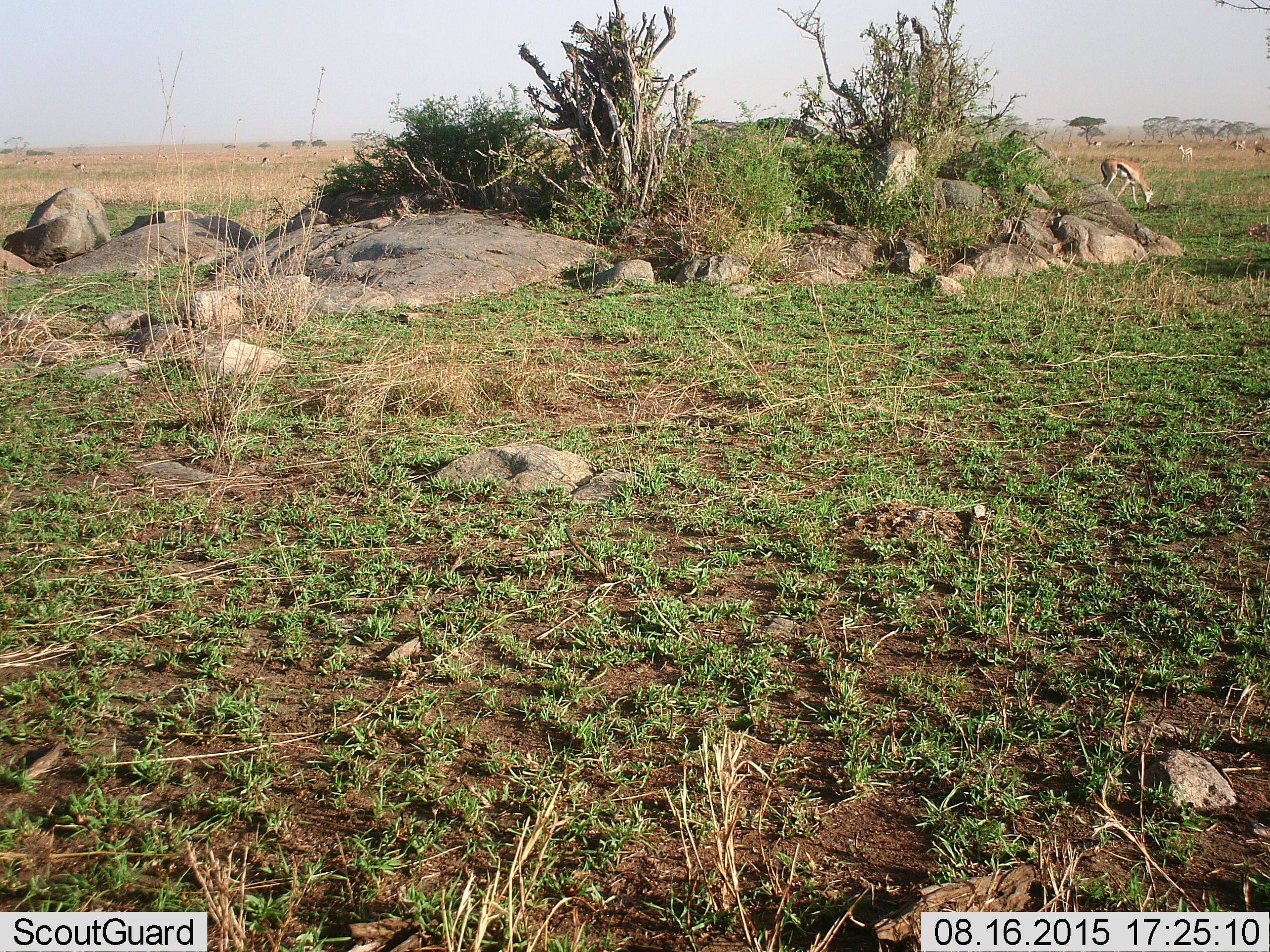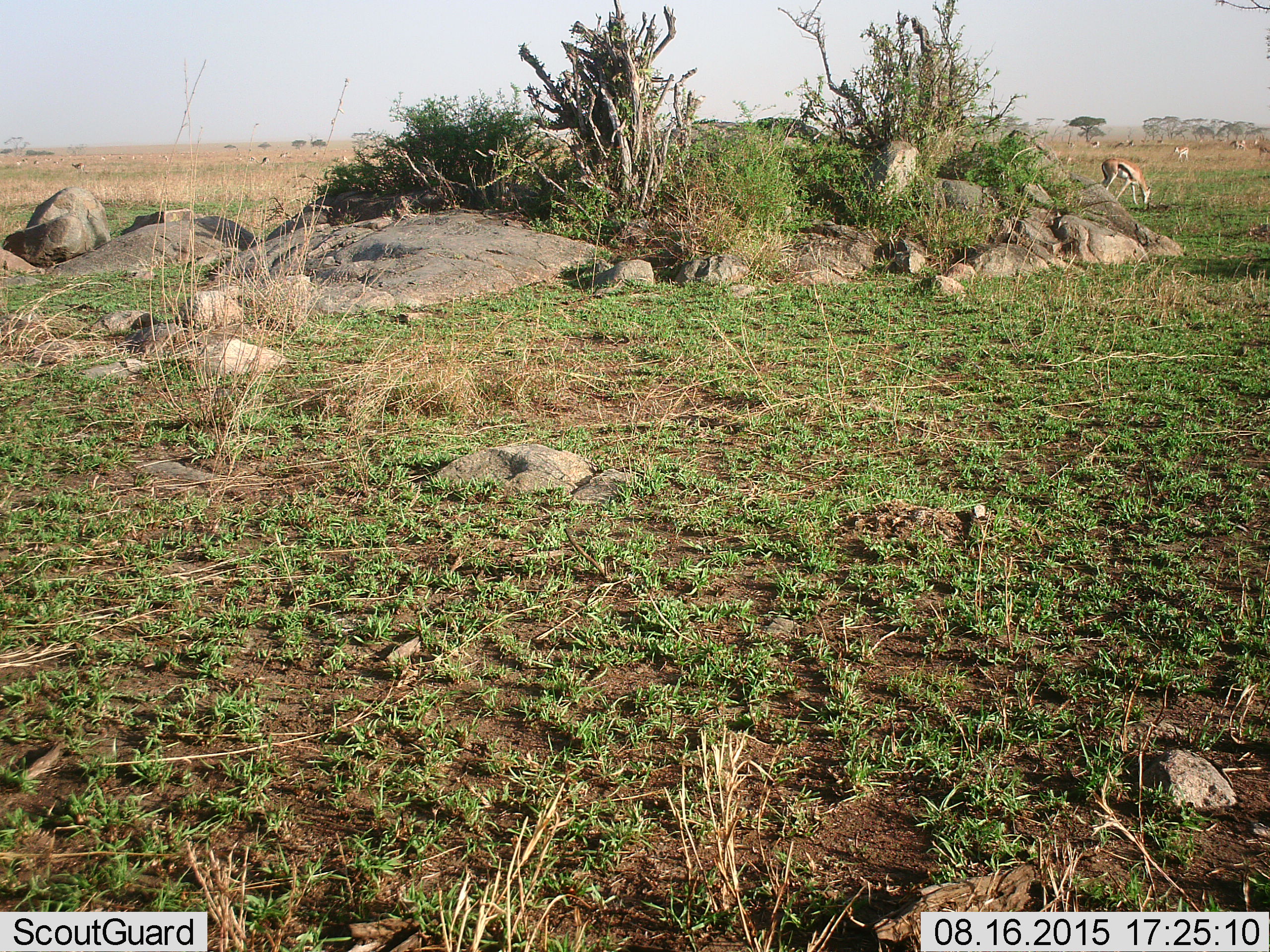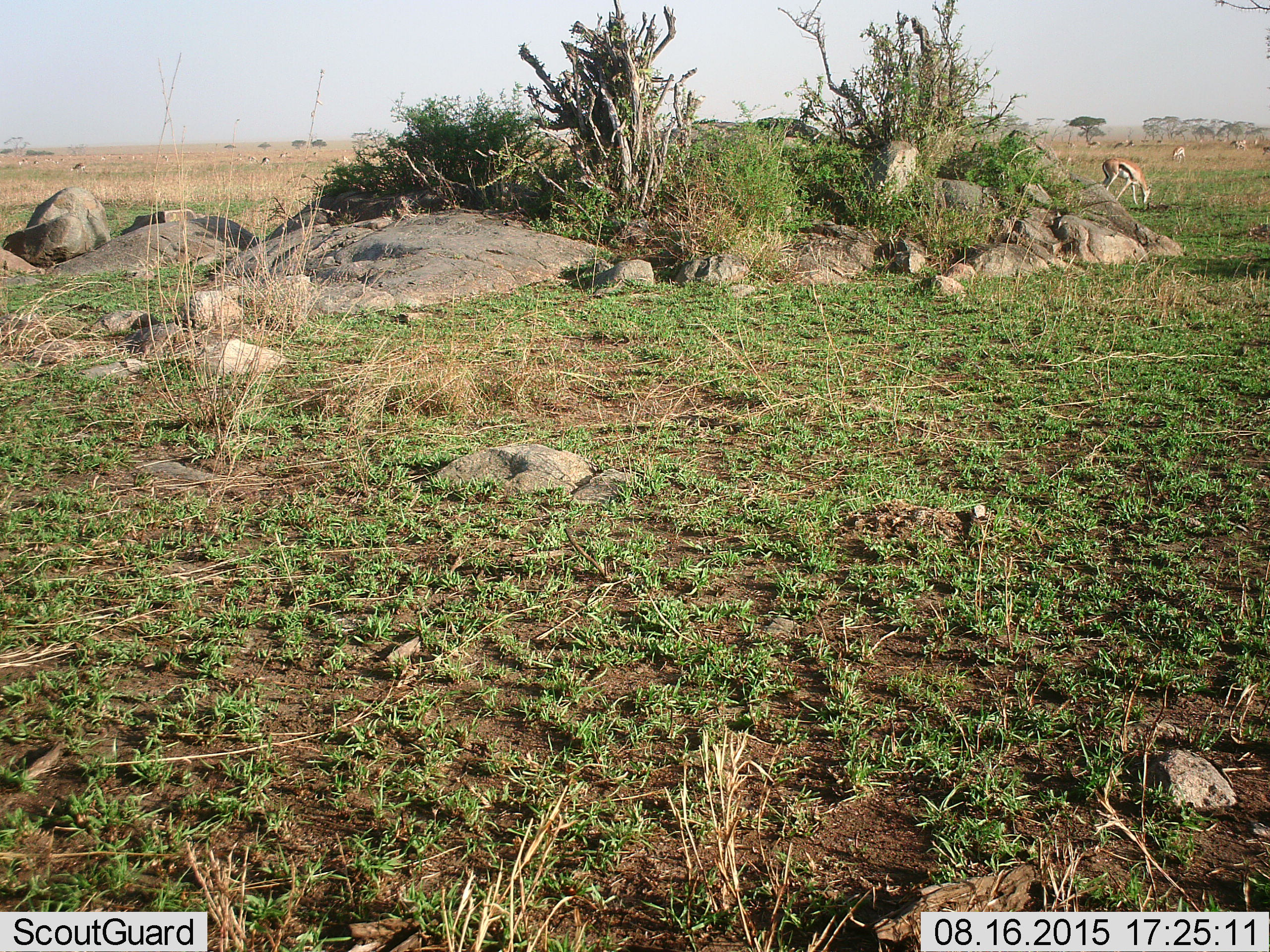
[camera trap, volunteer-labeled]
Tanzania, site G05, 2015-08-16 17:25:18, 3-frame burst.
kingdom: Animalia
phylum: Chordata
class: Mammalia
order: Artiodactyla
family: Bovidae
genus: Eudorcas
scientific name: Eudorcas thomsonii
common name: thomson's gazelle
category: gazellethomsons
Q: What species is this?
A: Gazellethomsons (thomson's gazelle) (Eudorcas thomsonii).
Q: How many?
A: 11-50.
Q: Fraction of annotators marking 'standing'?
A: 60%.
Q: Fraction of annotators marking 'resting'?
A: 0%.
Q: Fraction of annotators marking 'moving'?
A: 33%.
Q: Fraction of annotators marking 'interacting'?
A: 0%.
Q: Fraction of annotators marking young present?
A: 7%.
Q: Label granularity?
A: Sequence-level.